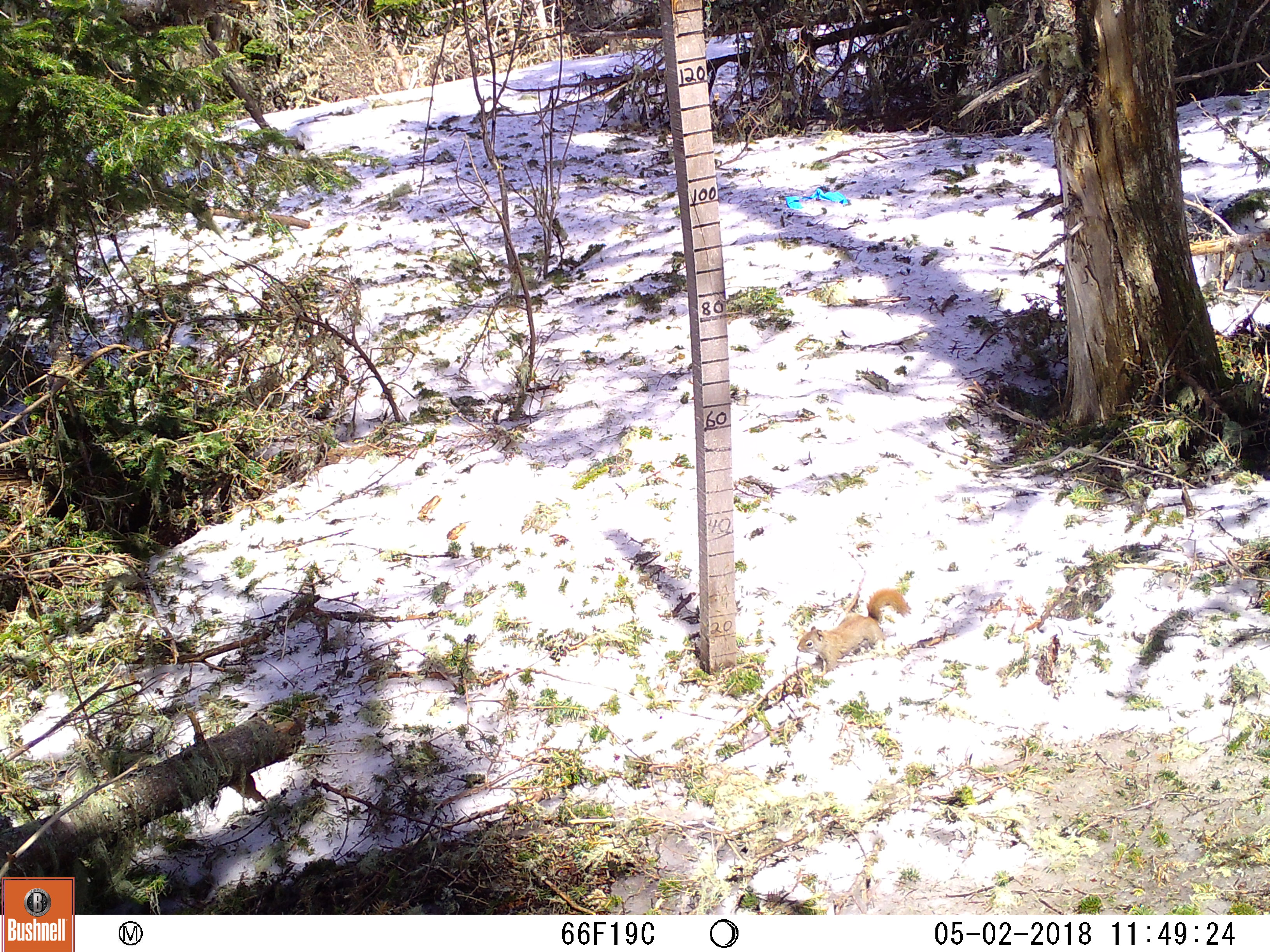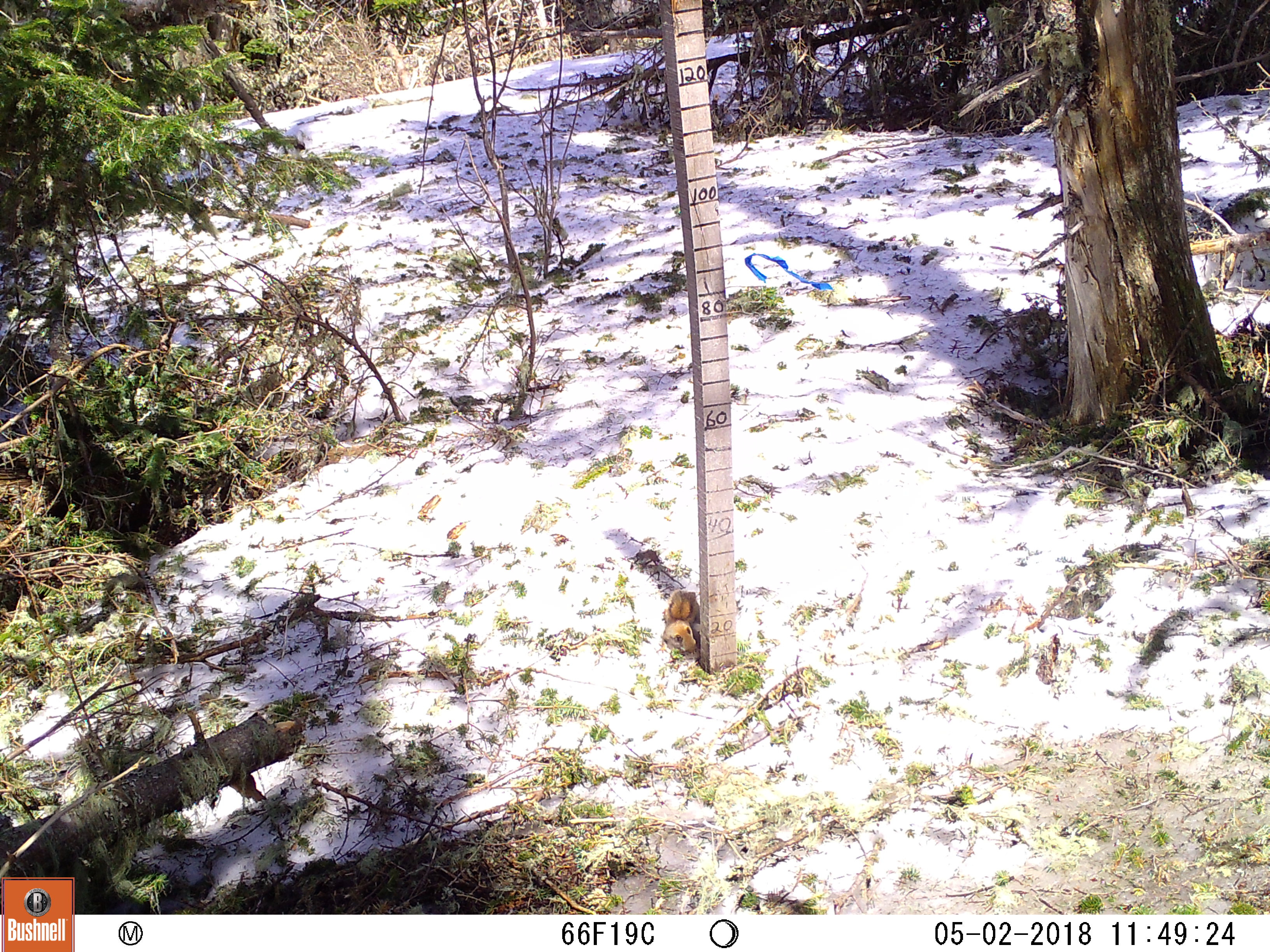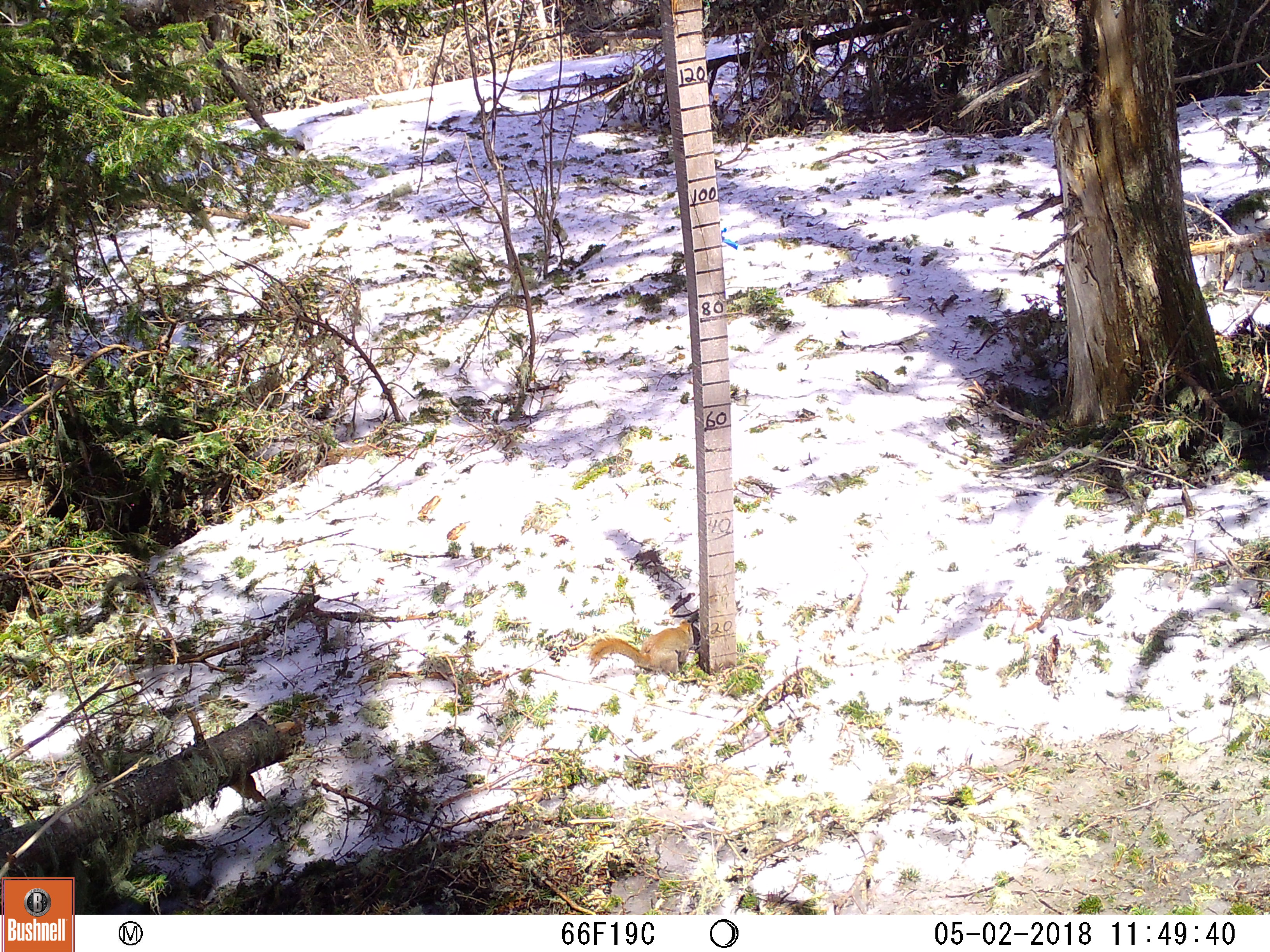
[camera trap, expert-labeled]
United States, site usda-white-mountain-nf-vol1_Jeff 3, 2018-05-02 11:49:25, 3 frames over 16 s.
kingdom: Animalia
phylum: Chordata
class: Mammalia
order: Rodentia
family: Sciuridae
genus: Tamiasciurus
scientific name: Tamiasciurus hudsonicus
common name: red squirrel